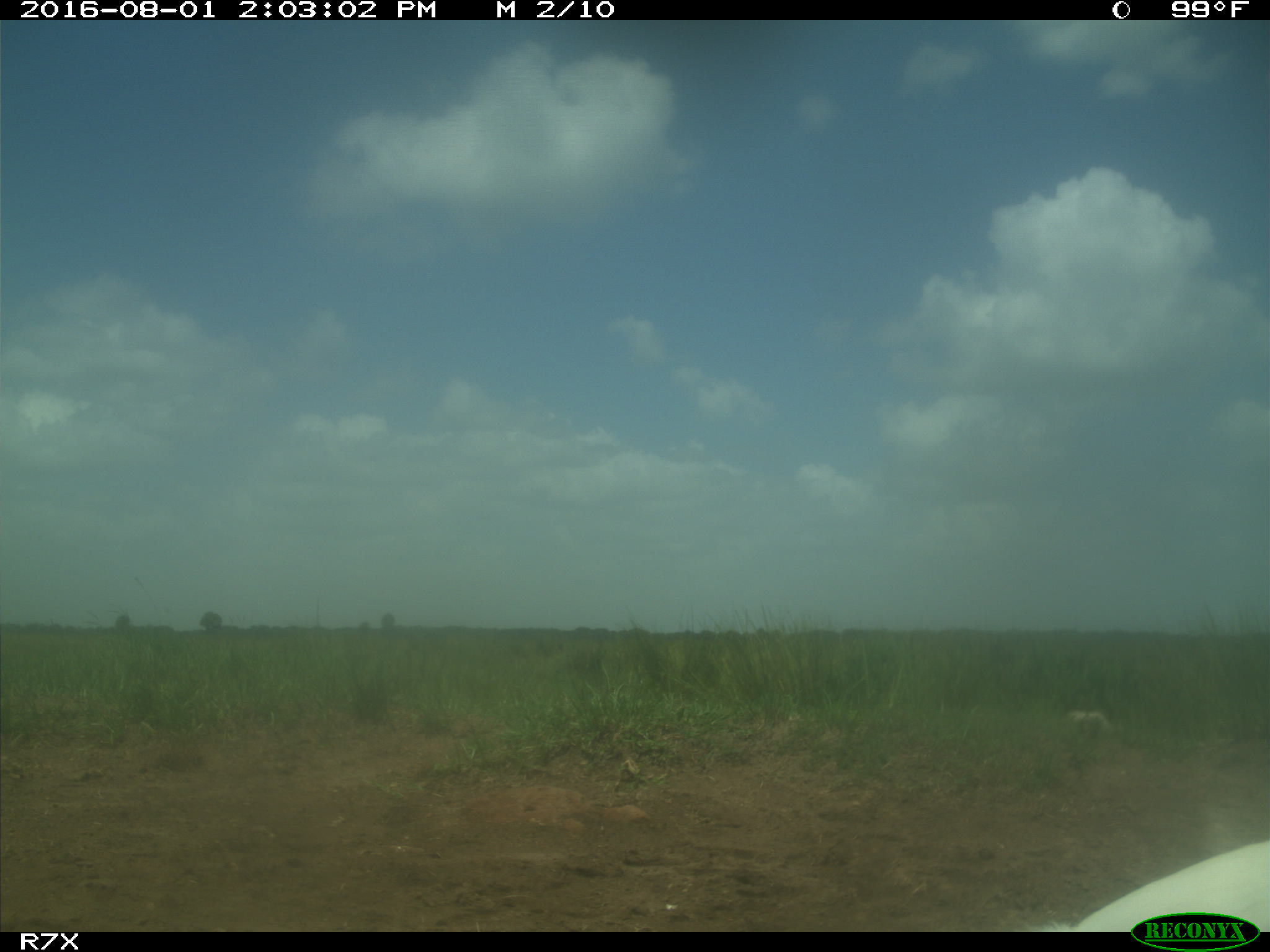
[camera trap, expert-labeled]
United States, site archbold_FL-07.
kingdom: Animalia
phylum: Chordata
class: Aves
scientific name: Aves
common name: birds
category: unidentified bird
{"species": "unidentified bird (birds) (Aves)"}